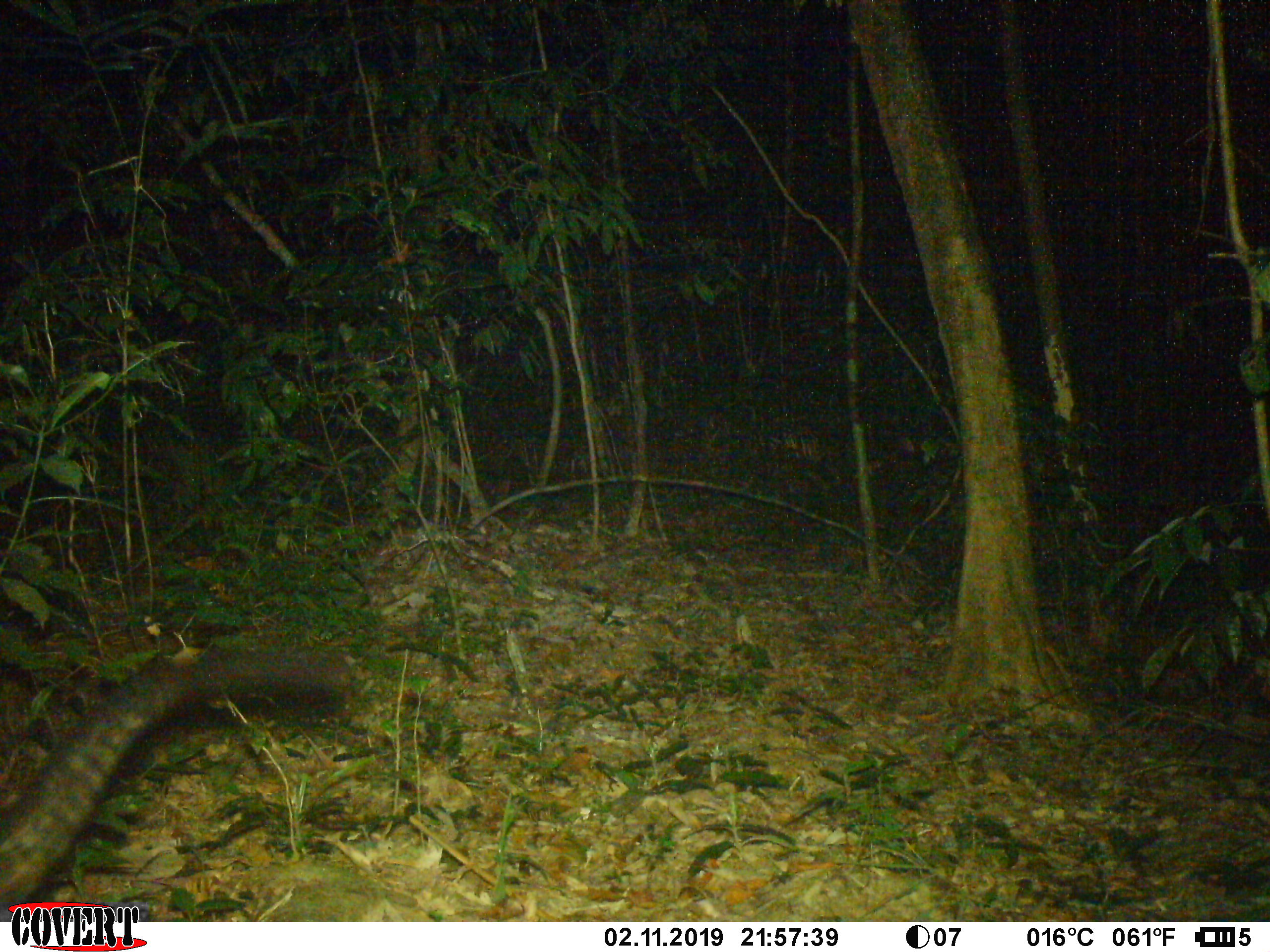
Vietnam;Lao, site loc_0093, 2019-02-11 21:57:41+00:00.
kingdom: Animalia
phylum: Chordata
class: Mammalia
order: Carnivora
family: Viverridae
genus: Paradoxurus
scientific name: Paradoxurus hermaphroditus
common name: common palm civet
Common palm civet (Paradoxurus hermaphroditus). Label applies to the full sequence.